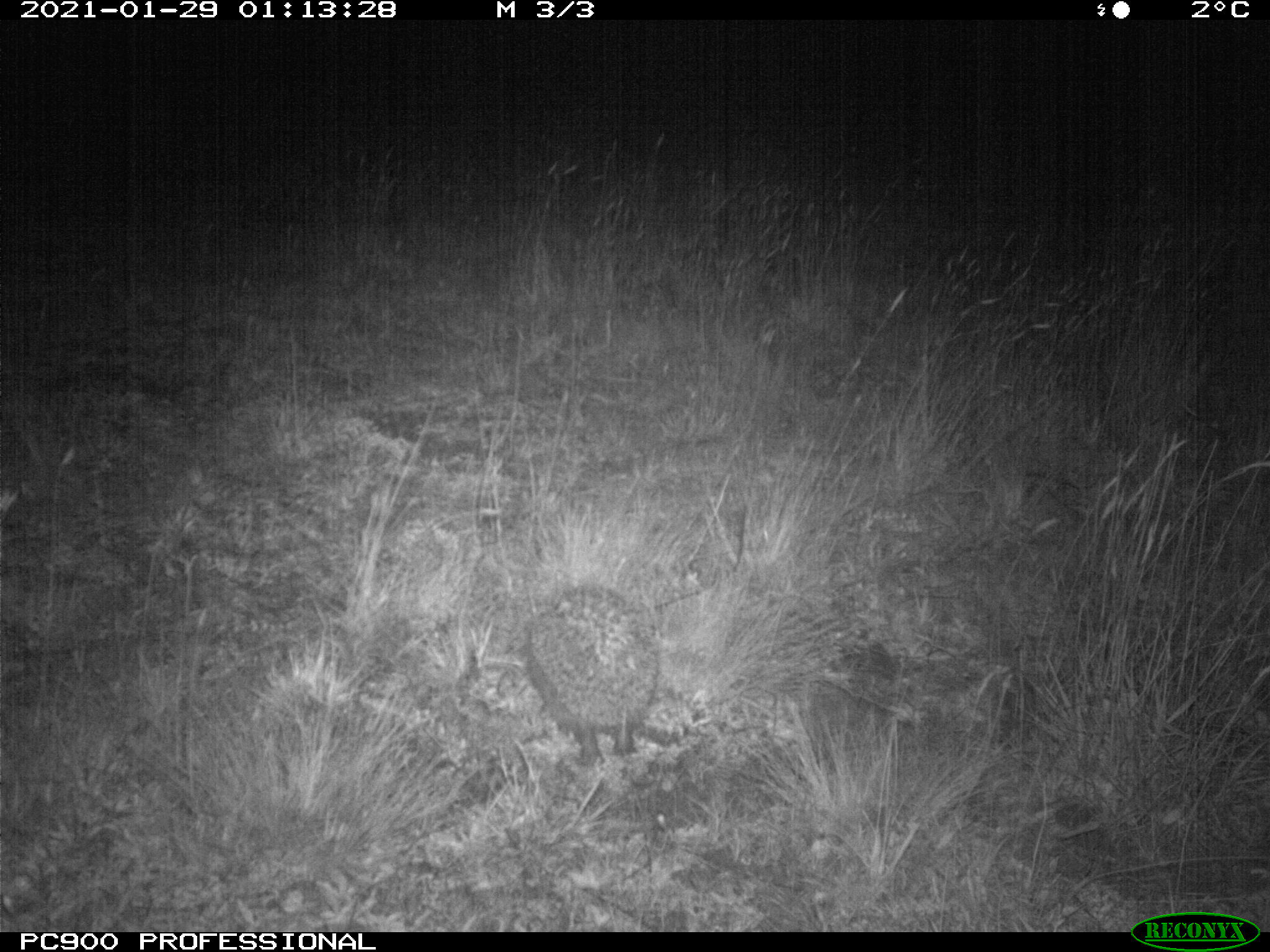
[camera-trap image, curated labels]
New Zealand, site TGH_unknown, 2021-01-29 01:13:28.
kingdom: Animalia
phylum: Chordata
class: Mammalia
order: Eulipotyphla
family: Erinaceidae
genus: Erinaceus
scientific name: Erinaceus europaeus europaeus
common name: european hedgehog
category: hedgehog